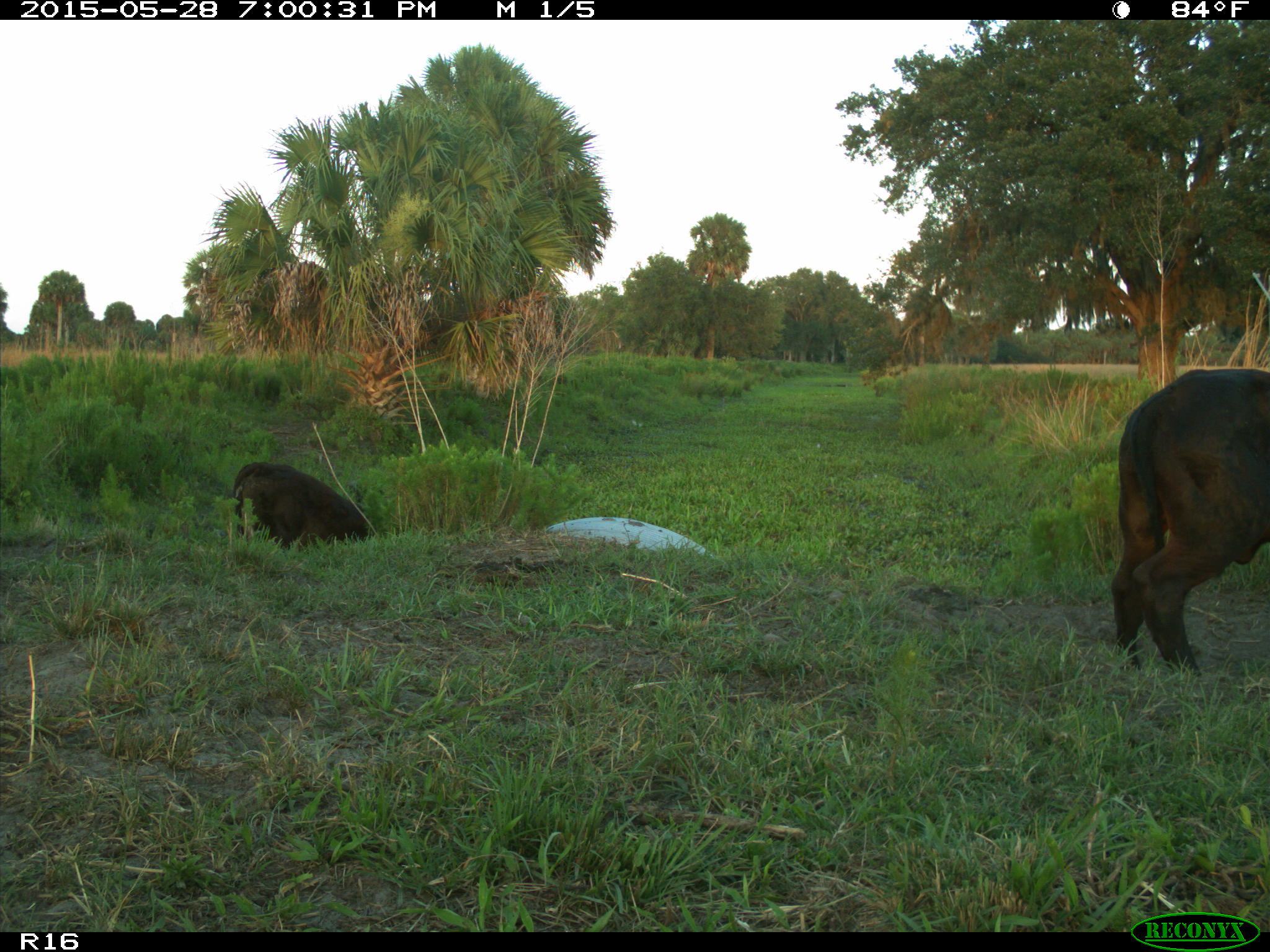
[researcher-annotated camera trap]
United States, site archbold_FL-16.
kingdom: Animalia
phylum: Chordata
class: Mammalia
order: Artiodactyla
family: Bovidae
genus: Bos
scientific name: Bos taurus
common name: domestic cow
Bos taurus (domestic cow).